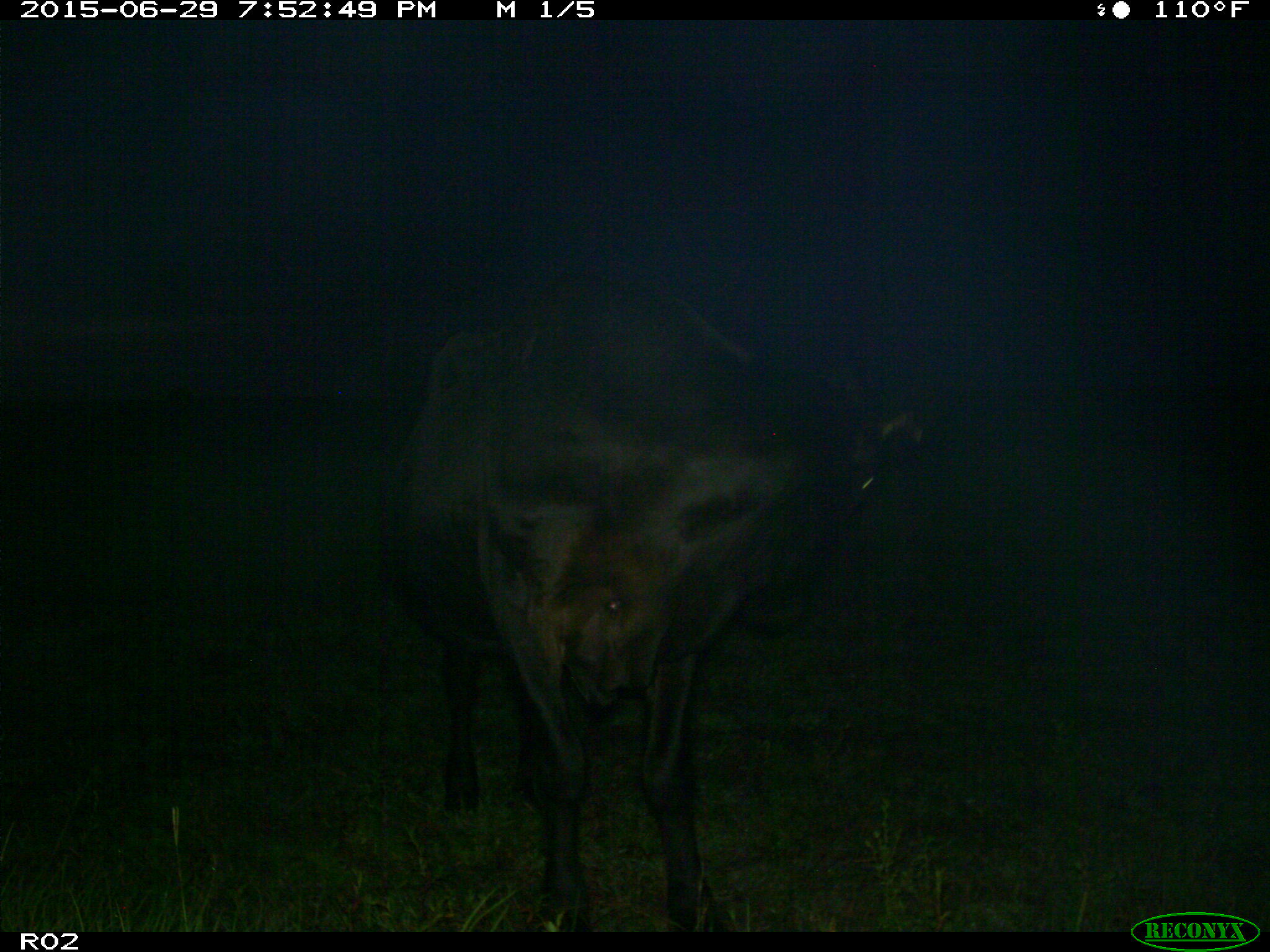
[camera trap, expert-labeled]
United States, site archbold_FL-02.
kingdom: Animalia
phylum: Chordata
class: Mammalia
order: Artiodactyla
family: Bovidae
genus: Bos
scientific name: Bos taurus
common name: domestic cow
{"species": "Bos taurus (domestic cow)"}